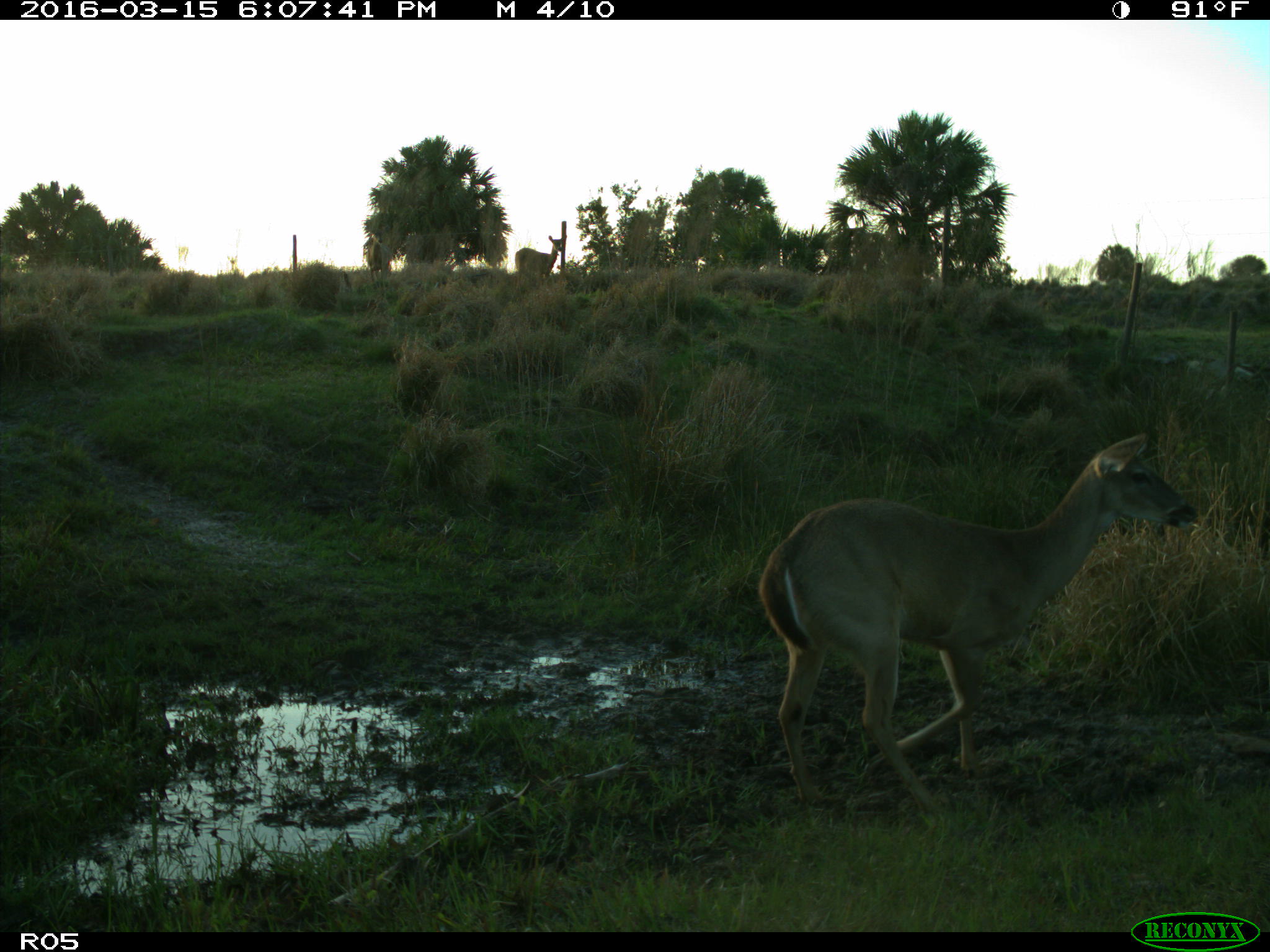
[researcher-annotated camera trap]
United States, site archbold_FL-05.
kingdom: Animalia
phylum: Chordata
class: Mammalia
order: Artiodactyla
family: Cervidae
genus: Odocoileus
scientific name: Odocoileus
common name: deer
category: unidentified deer